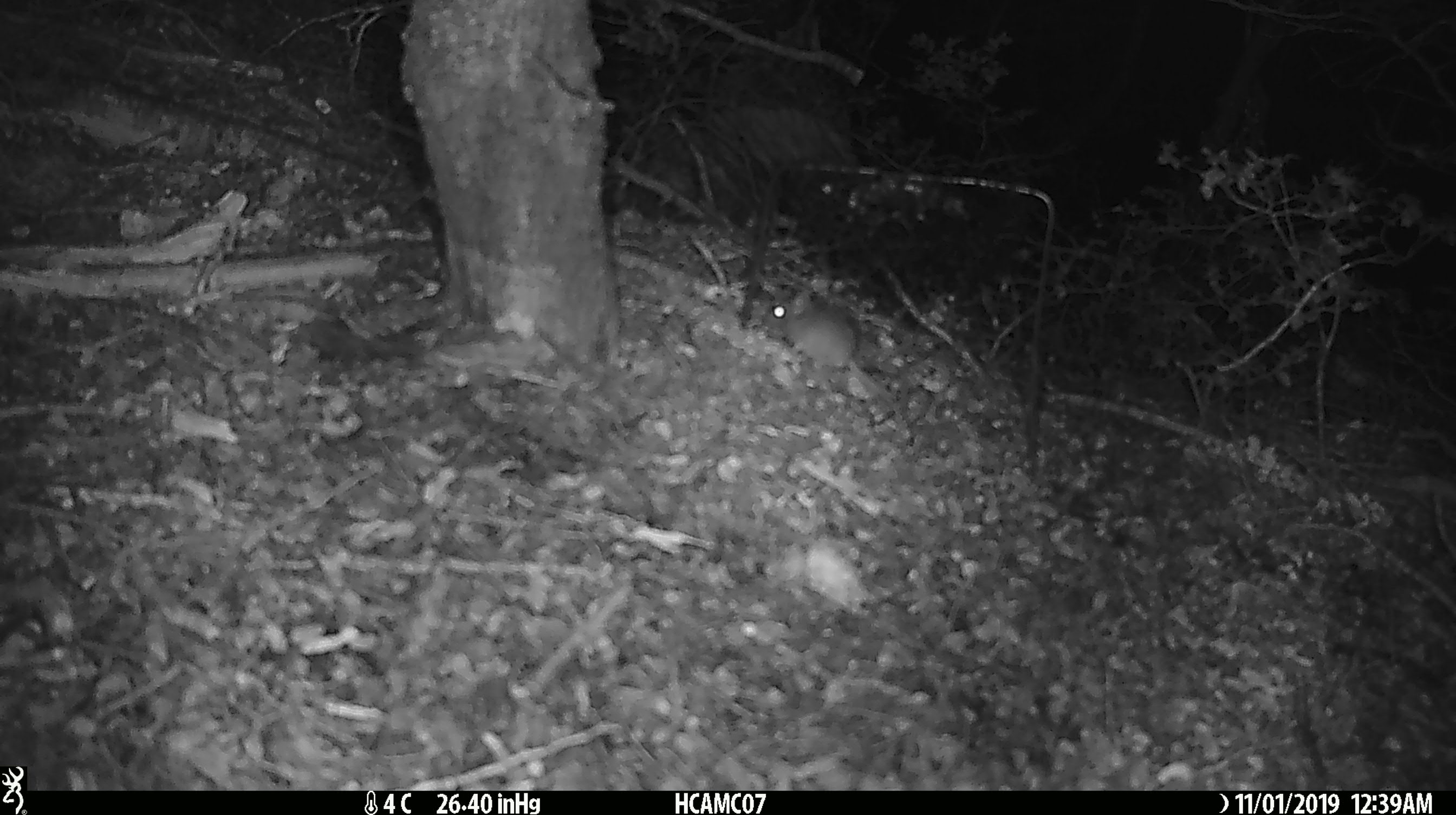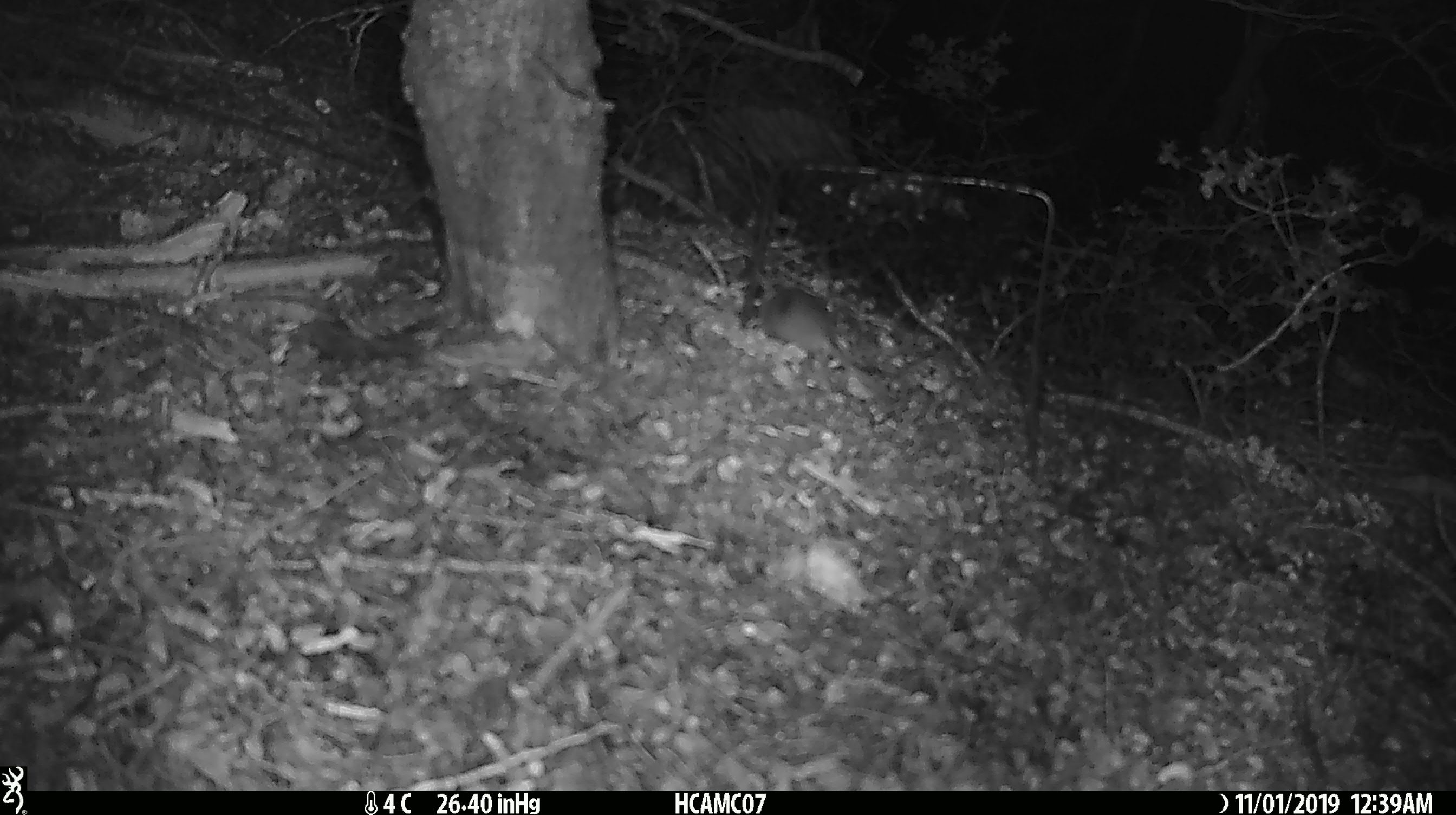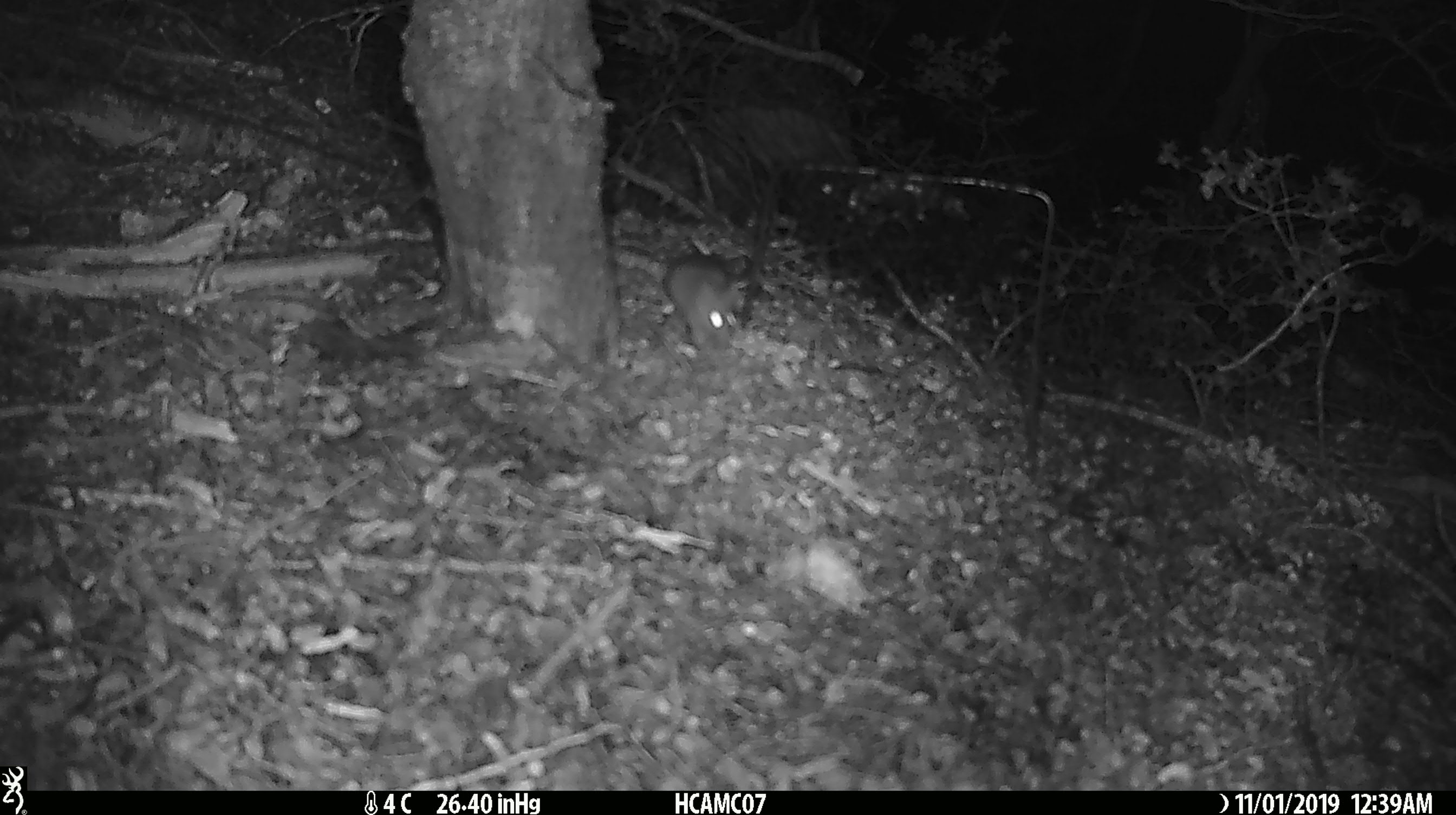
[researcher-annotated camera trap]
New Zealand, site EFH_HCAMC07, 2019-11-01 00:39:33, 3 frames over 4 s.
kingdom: Animalia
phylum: Chordata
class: Mammalia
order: Rodentia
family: Muridae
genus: Mus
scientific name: Mus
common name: mouse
Mouse (Mus).